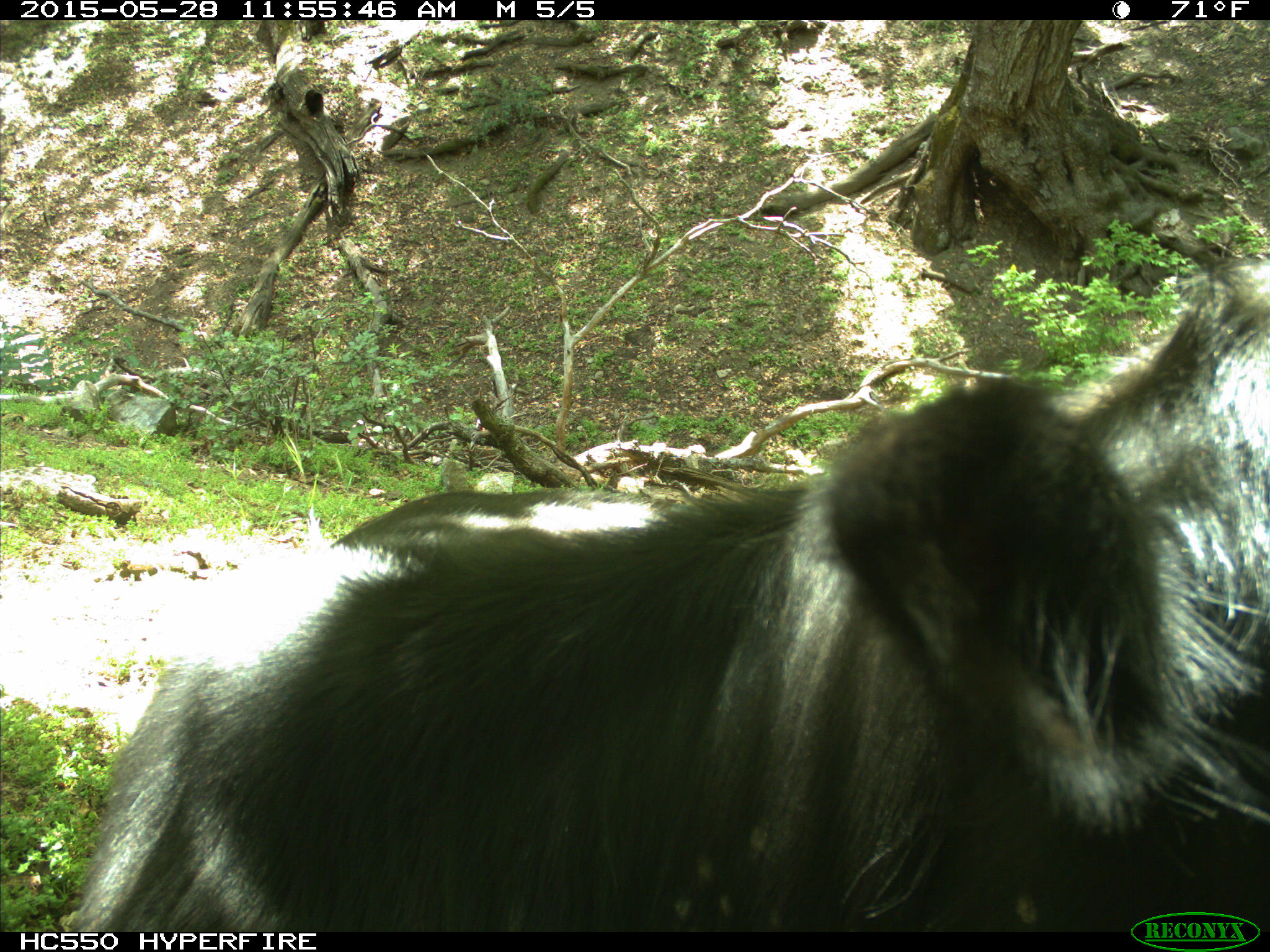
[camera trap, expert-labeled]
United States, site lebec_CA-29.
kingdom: Animalia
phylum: Chordata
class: Mammalia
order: Artiodactyla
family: Bovidae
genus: Bos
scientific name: Bos taurus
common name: domestic cow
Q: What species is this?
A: Bos taurus (domestic cow).